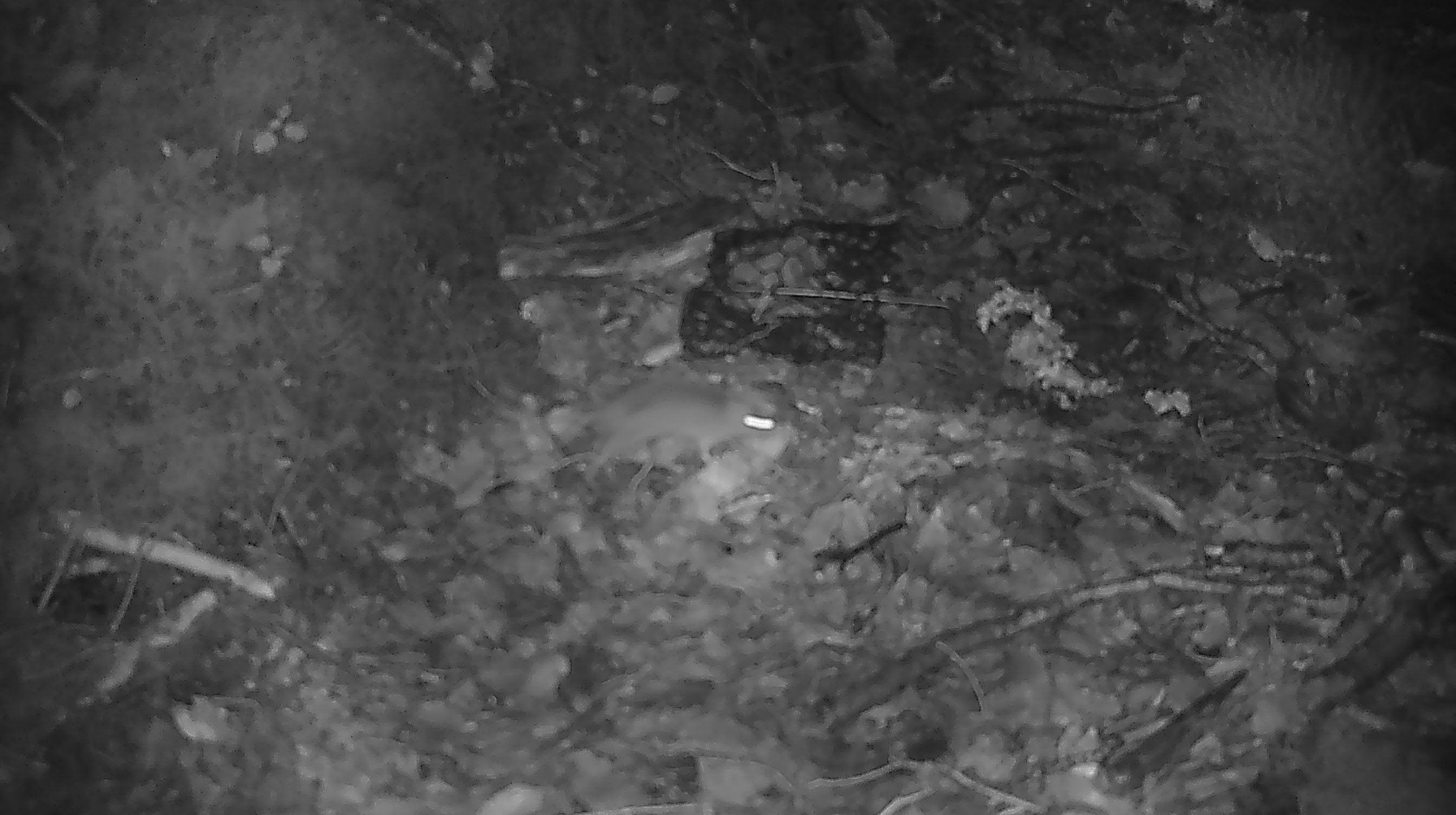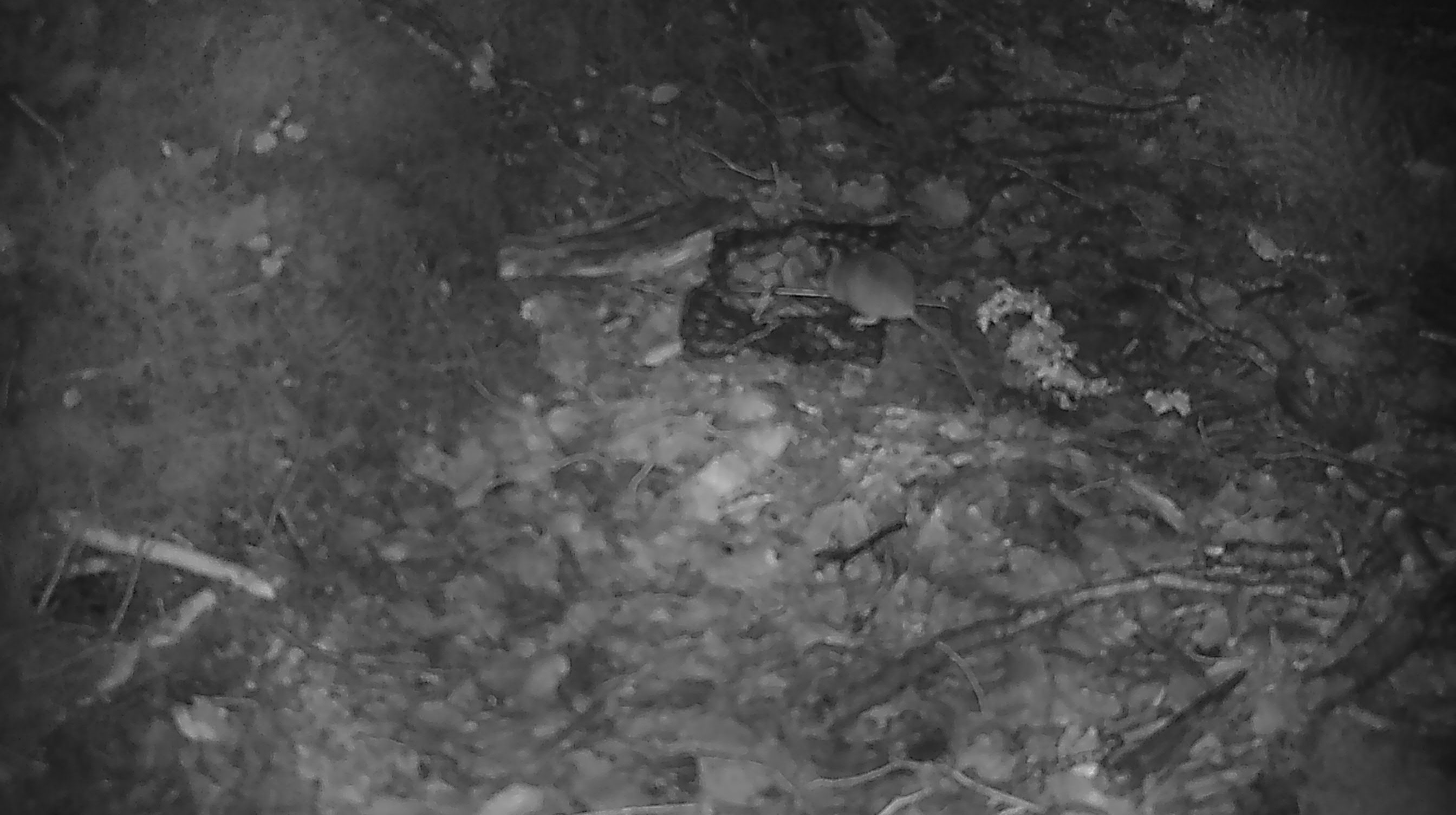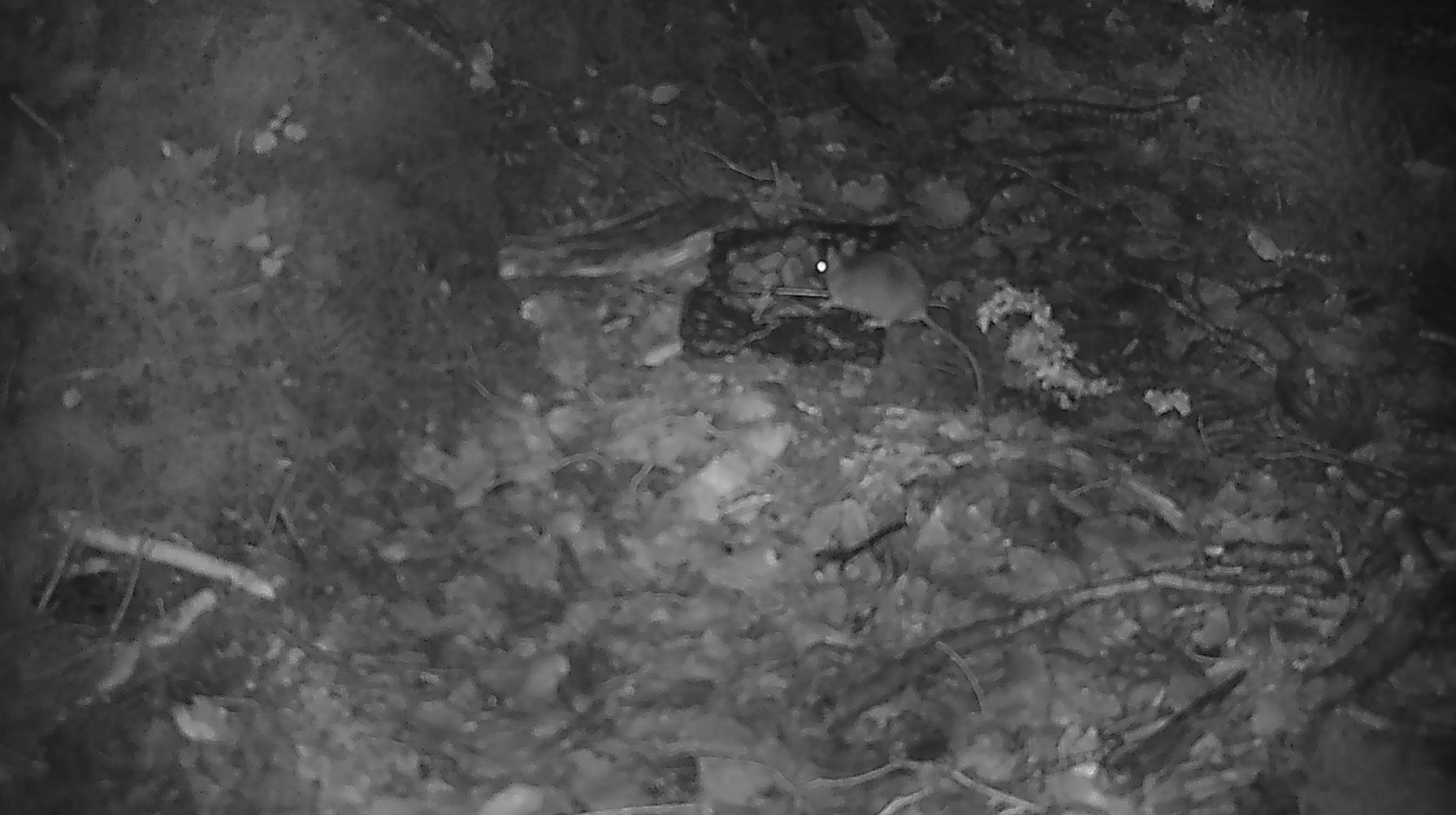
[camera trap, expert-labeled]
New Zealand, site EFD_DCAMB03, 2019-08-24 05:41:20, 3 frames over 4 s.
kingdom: Animalia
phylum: Chordata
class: Mammalia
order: Rodentia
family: Muridae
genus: Mus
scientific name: Mus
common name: mouse